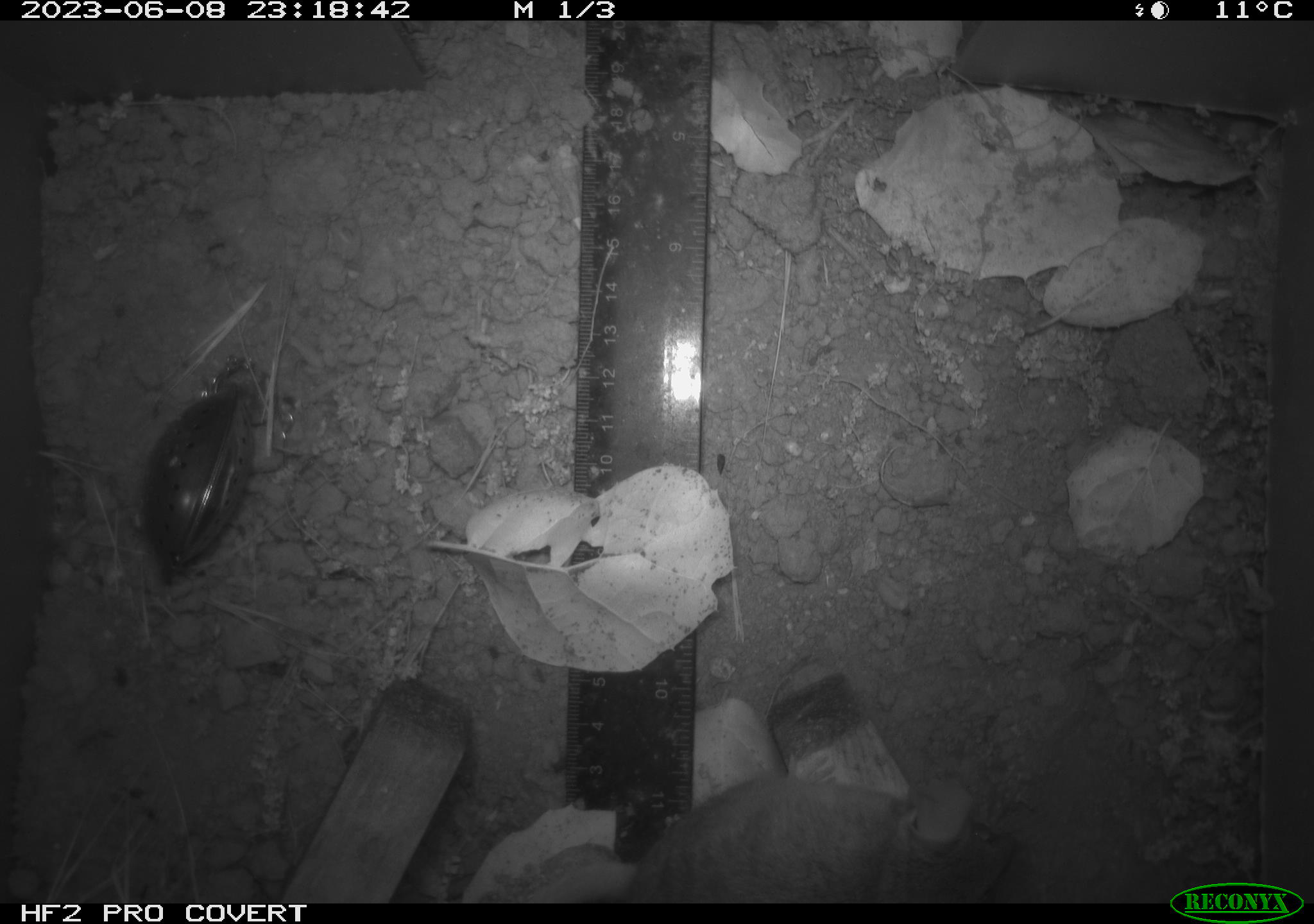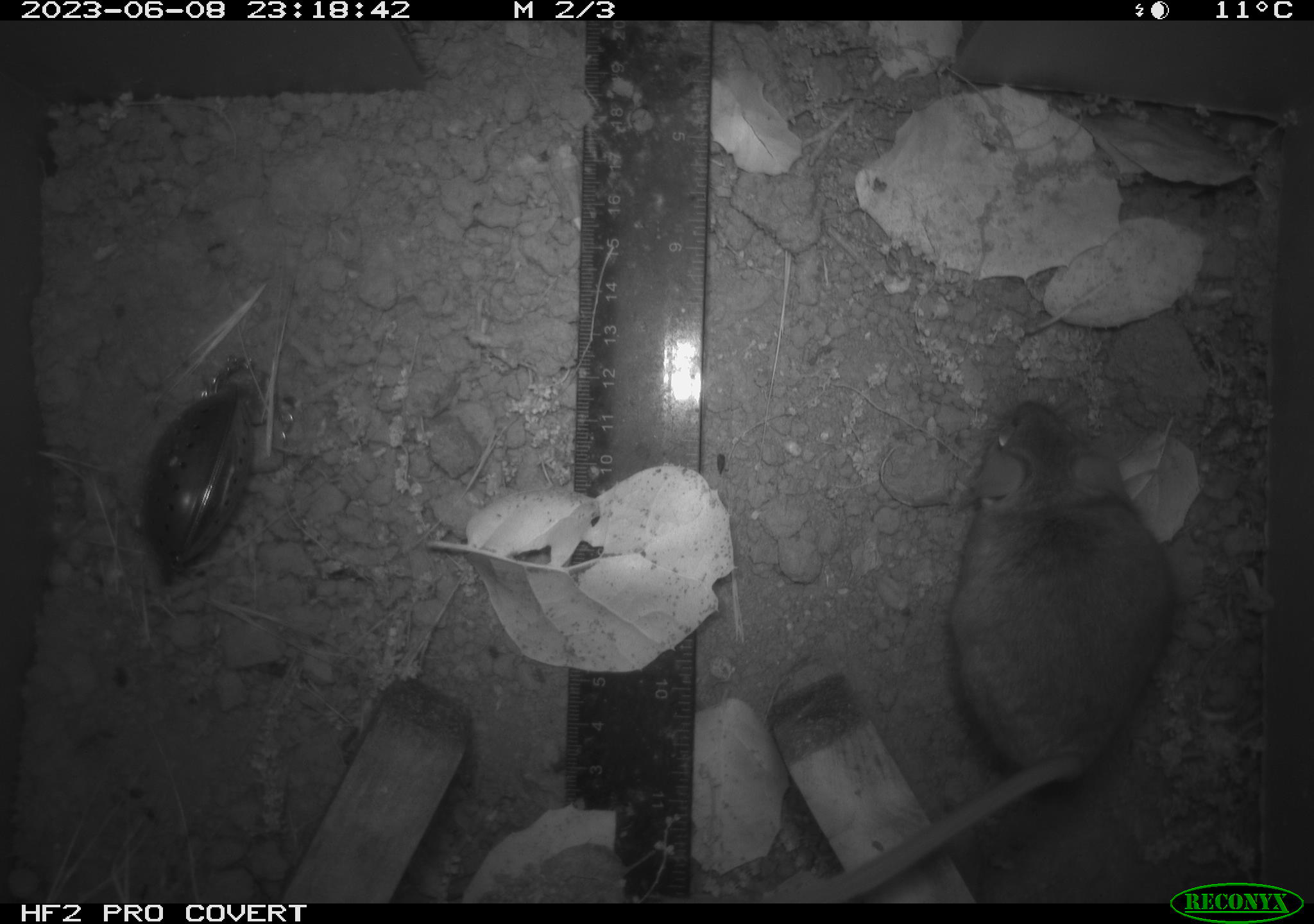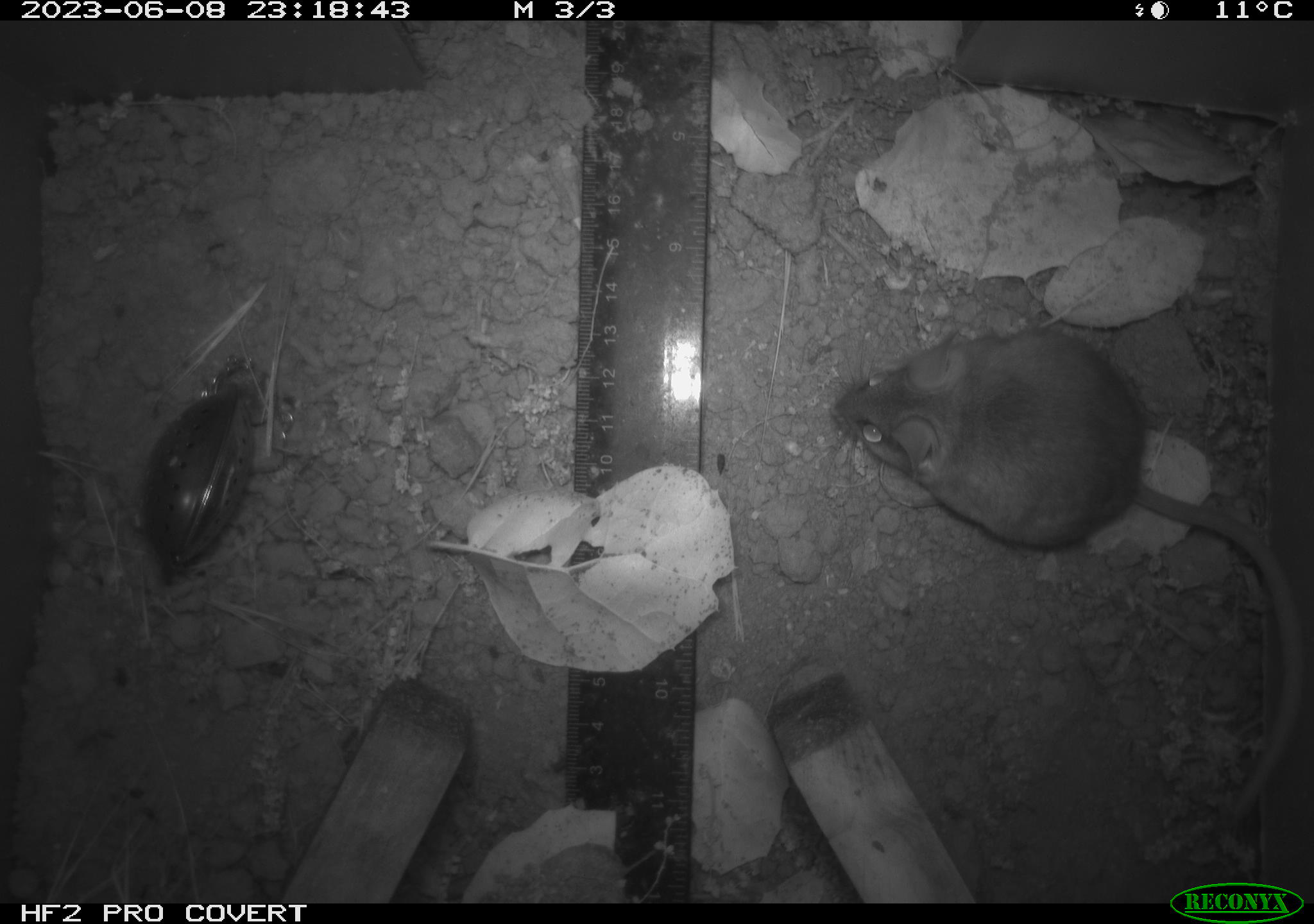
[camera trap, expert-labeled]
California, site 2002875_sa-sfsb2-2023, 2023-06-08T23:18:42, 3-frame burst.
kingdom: Animalia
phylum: Chordata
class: Mammalia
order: Rodentia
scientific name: Rodentia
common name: mouse species